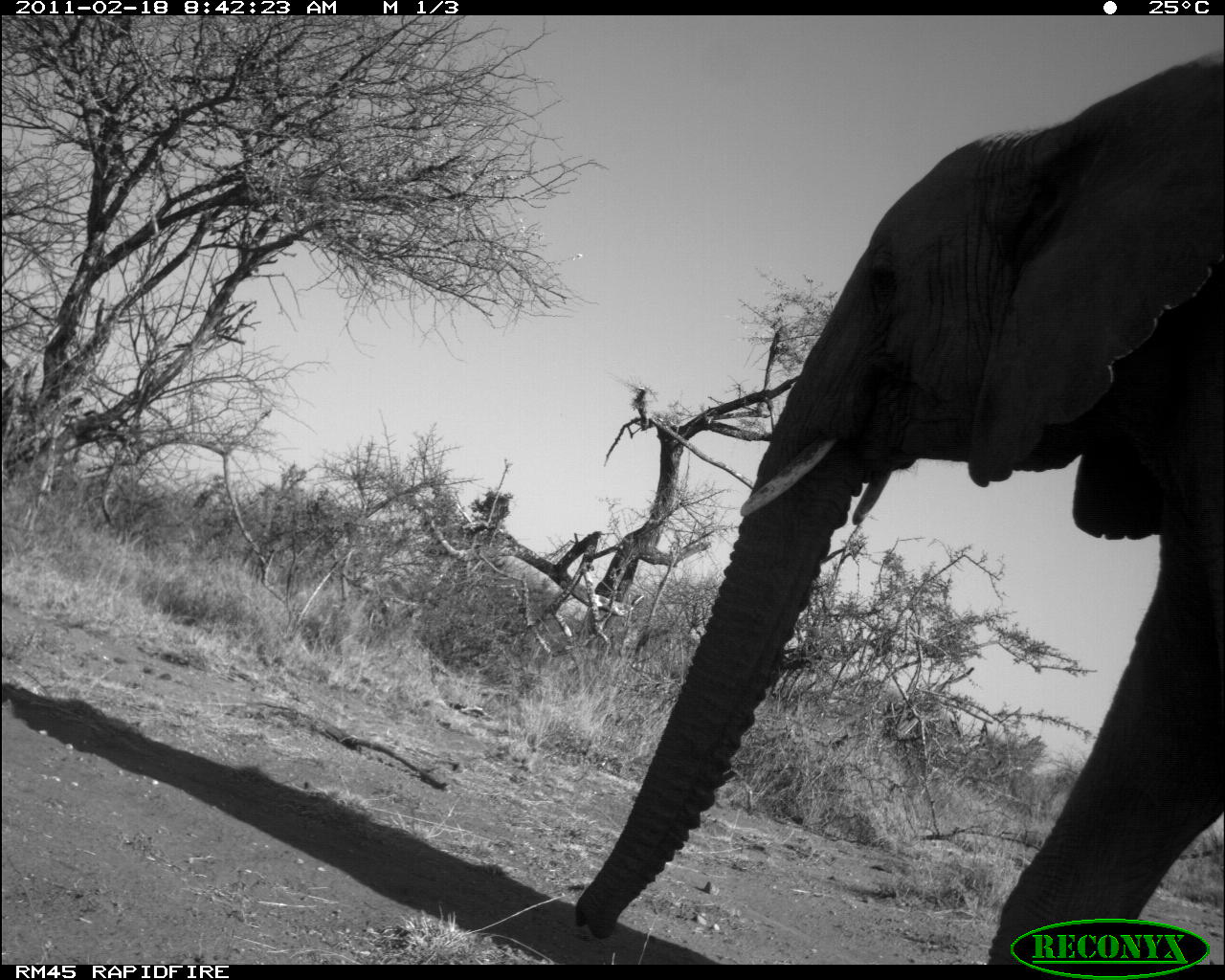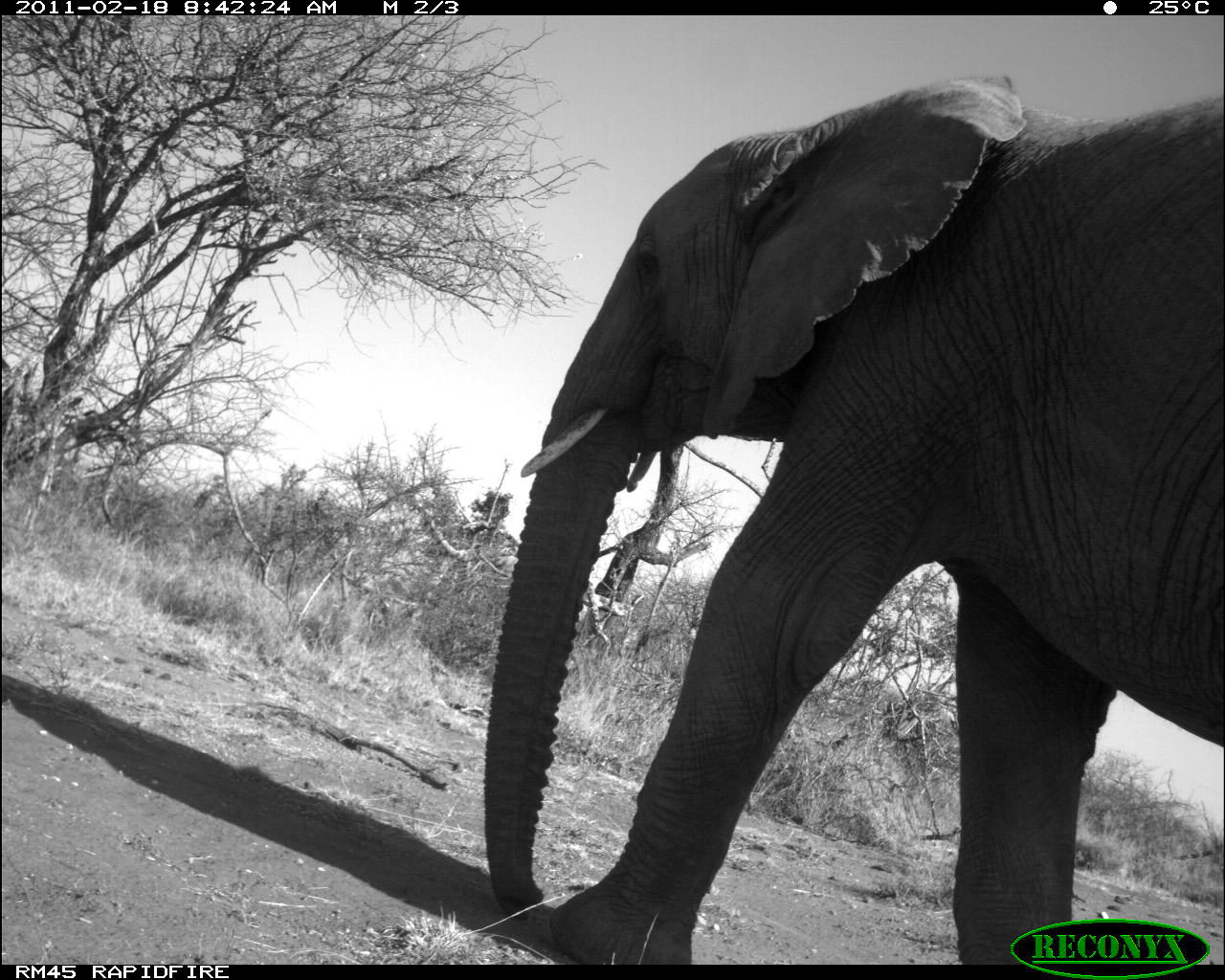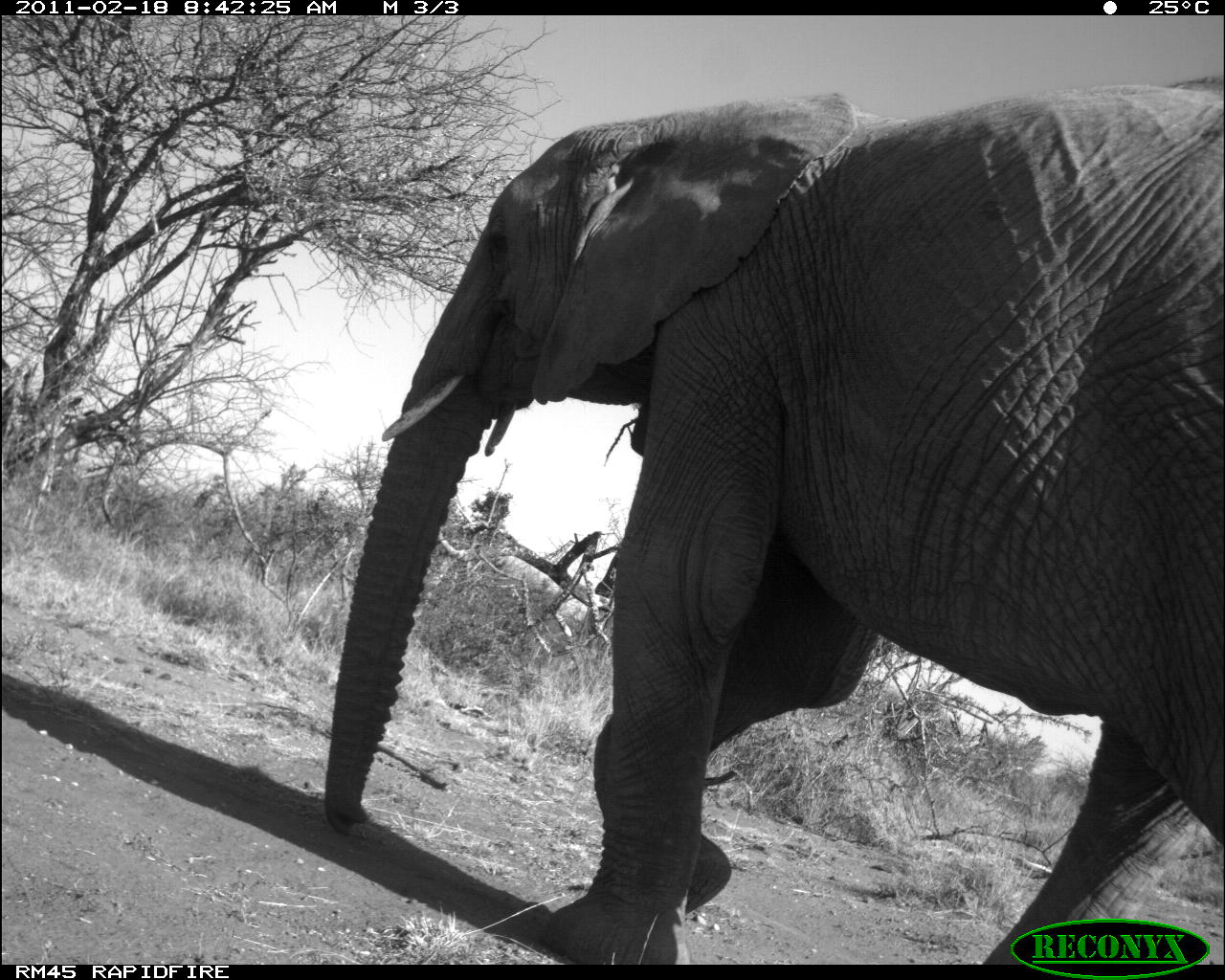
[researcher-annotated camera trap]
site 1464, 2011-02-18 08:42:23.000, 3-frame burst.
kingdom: Animalia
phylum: Chordata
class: Mammalia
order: Proboscidea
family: Elephantidae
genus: Loxodonta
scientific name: Loxodonta africana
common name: african bush elephant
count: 1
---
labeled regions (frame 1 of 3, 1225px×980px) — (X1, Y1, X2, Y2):
loxodonta africana: (574, 45, 1221, 965)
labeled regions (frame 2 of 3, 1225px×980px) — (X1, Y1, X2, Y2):
loxodonta africana: (480, 73, 1225, 964)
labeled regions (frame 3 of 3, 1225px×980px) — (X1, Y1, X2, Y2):
loxodonta africana: (325, 79, 1224, 965)